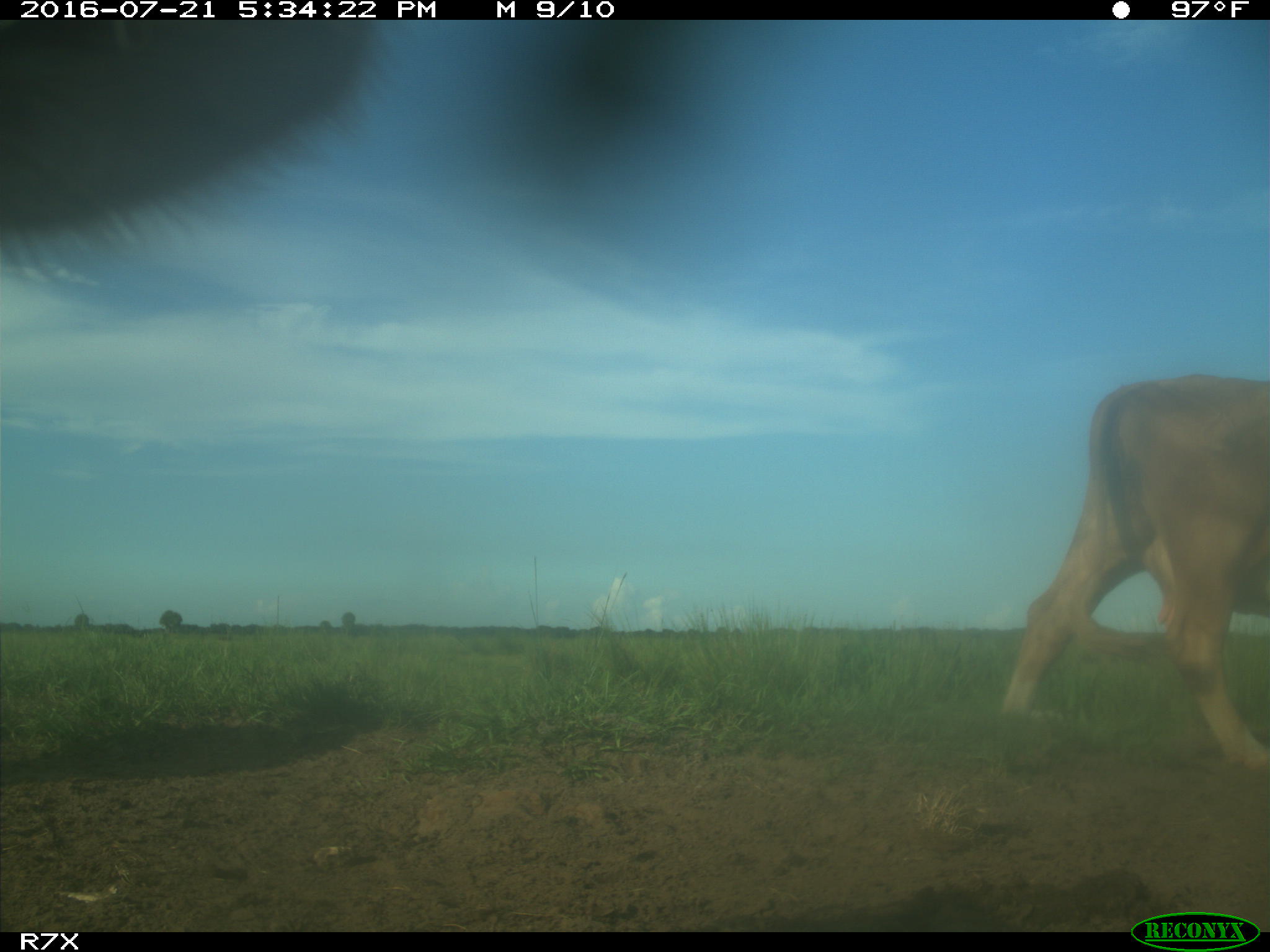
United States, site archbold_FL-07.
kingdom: Animalia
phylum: Chordata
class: Mammalia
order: Artiodactyla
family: Bovidae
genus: Bos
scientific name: Bos taurus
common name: domestic cow